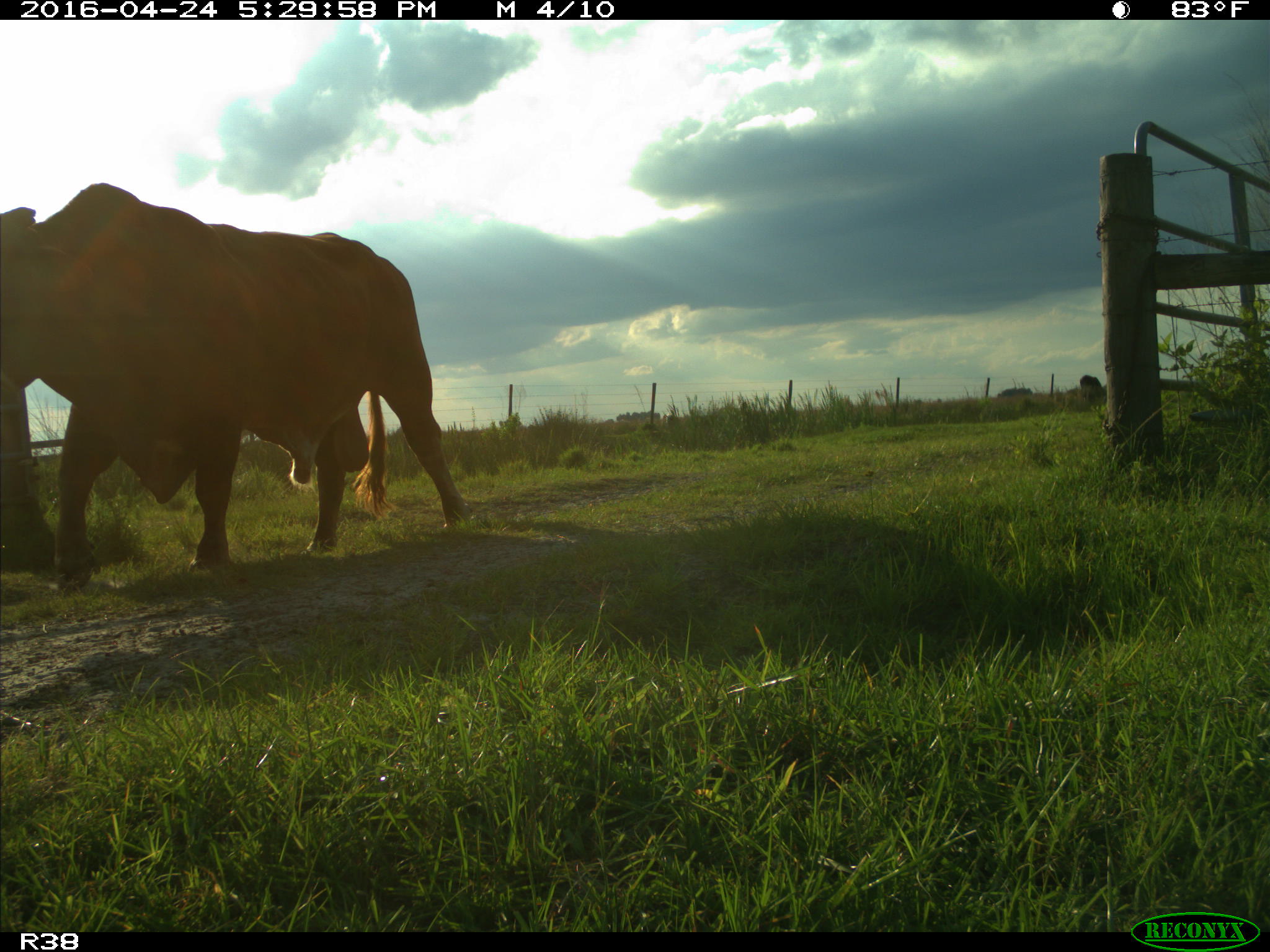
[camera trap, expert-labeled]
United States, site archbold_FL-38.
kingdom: Animalia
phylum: Chordata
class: Mammalia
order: Artiodactyla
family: Bovidae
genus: Bos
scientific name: Bos taurus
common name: domestic cow